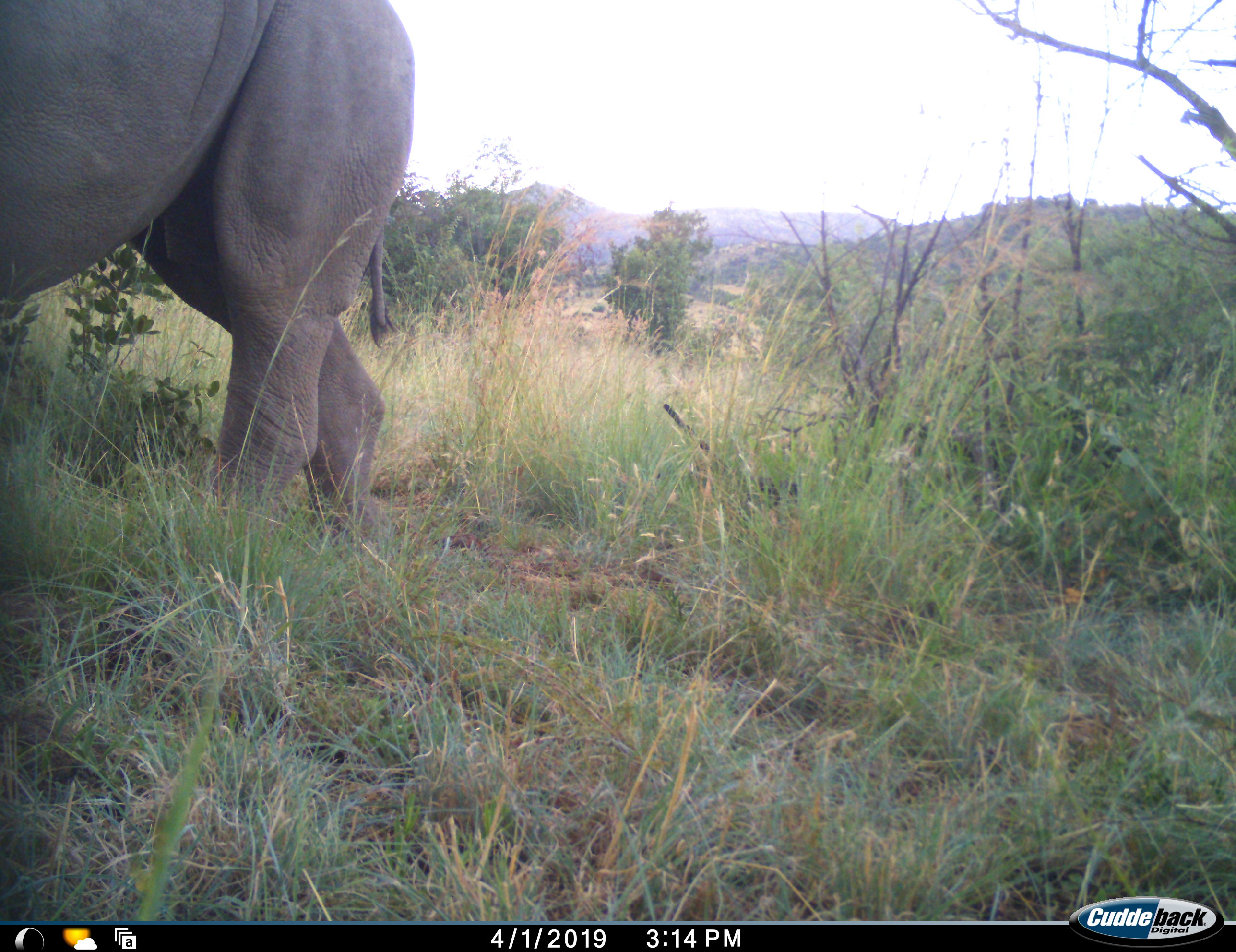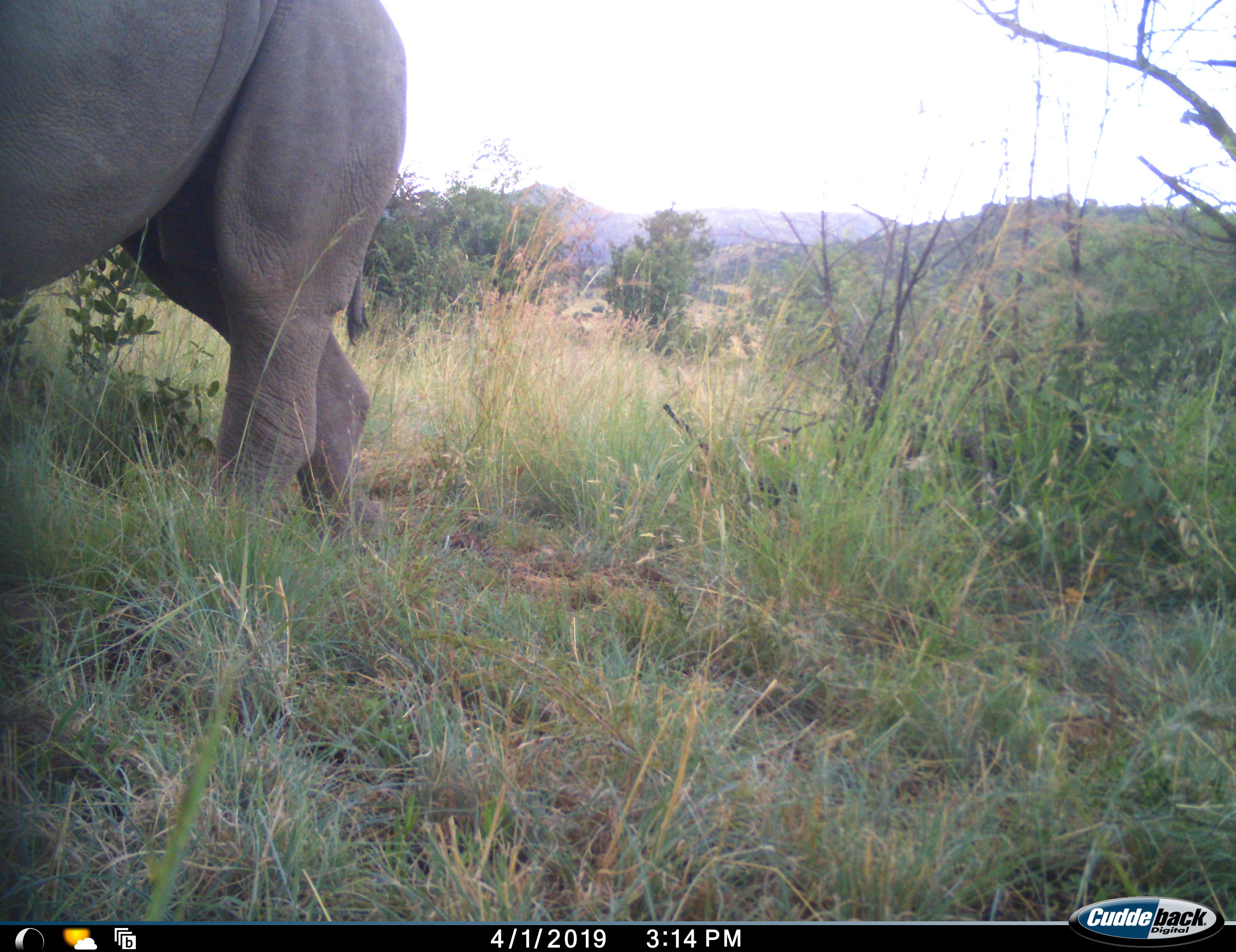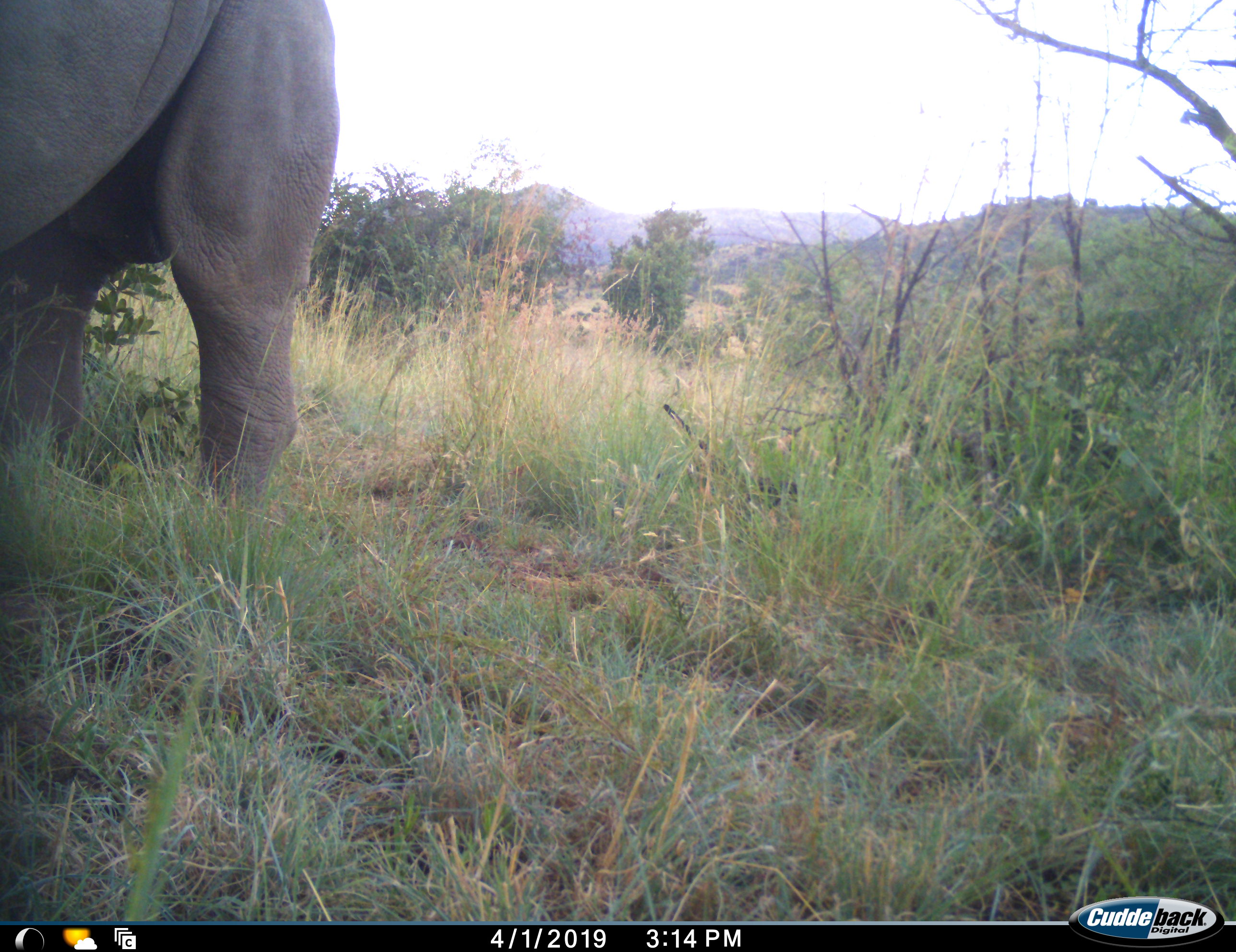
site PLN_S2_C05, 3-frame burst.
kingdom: Animalia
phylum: Chordata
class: Mammalia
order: Perissodactyla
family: Rhinocerotidae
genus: Ceratotherium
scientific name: Ceratotherium simum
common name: white rhinoceros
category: rhinoceroswhite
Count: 1.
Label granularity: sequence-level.